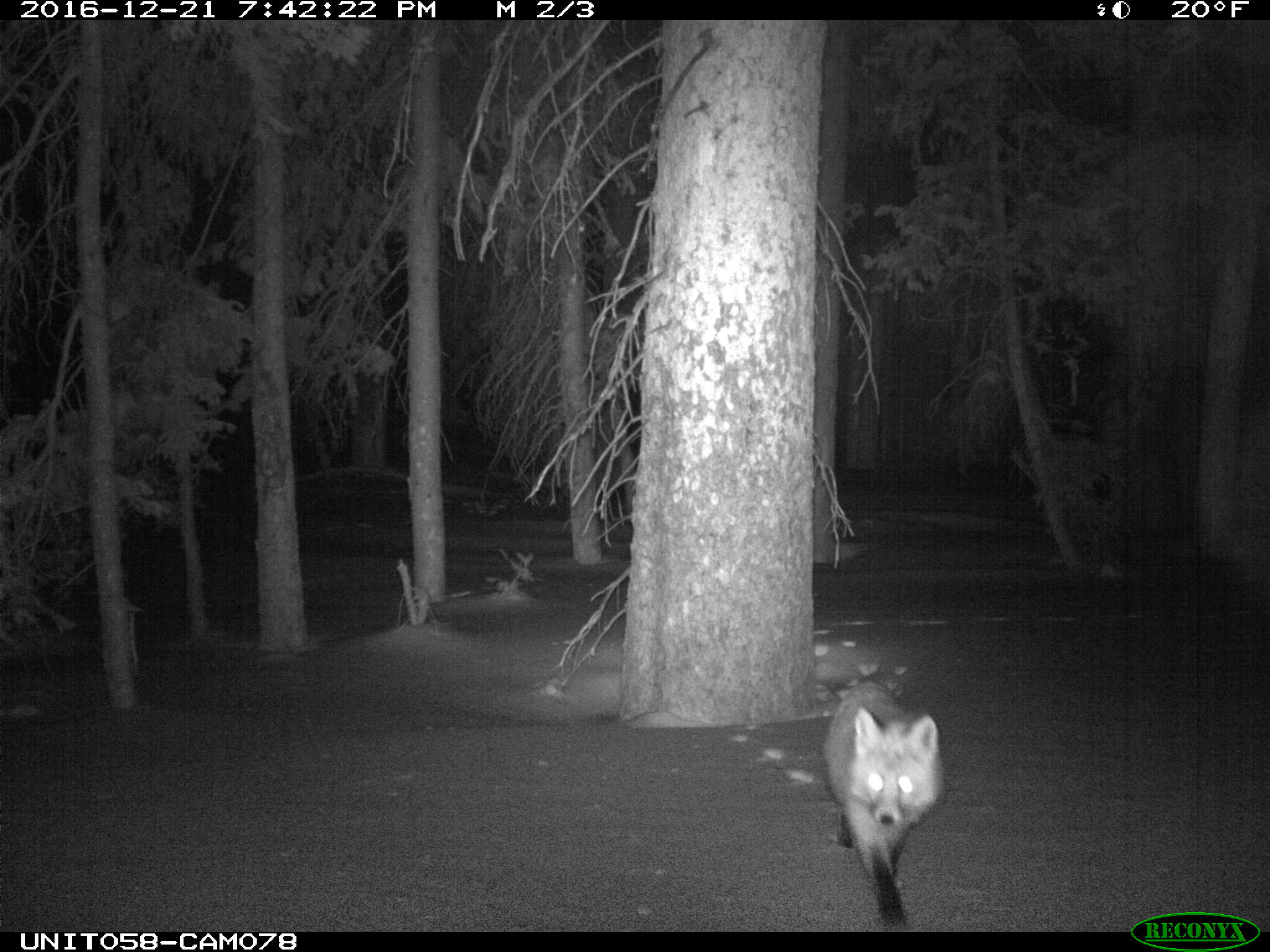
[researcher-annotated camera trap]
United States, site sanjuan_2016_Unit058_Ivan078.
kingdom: Animalia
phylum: Chordata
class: Mammalia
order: Carnivora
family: Canidae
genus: Vulpes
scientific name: Vulpes vulpes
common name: red fox